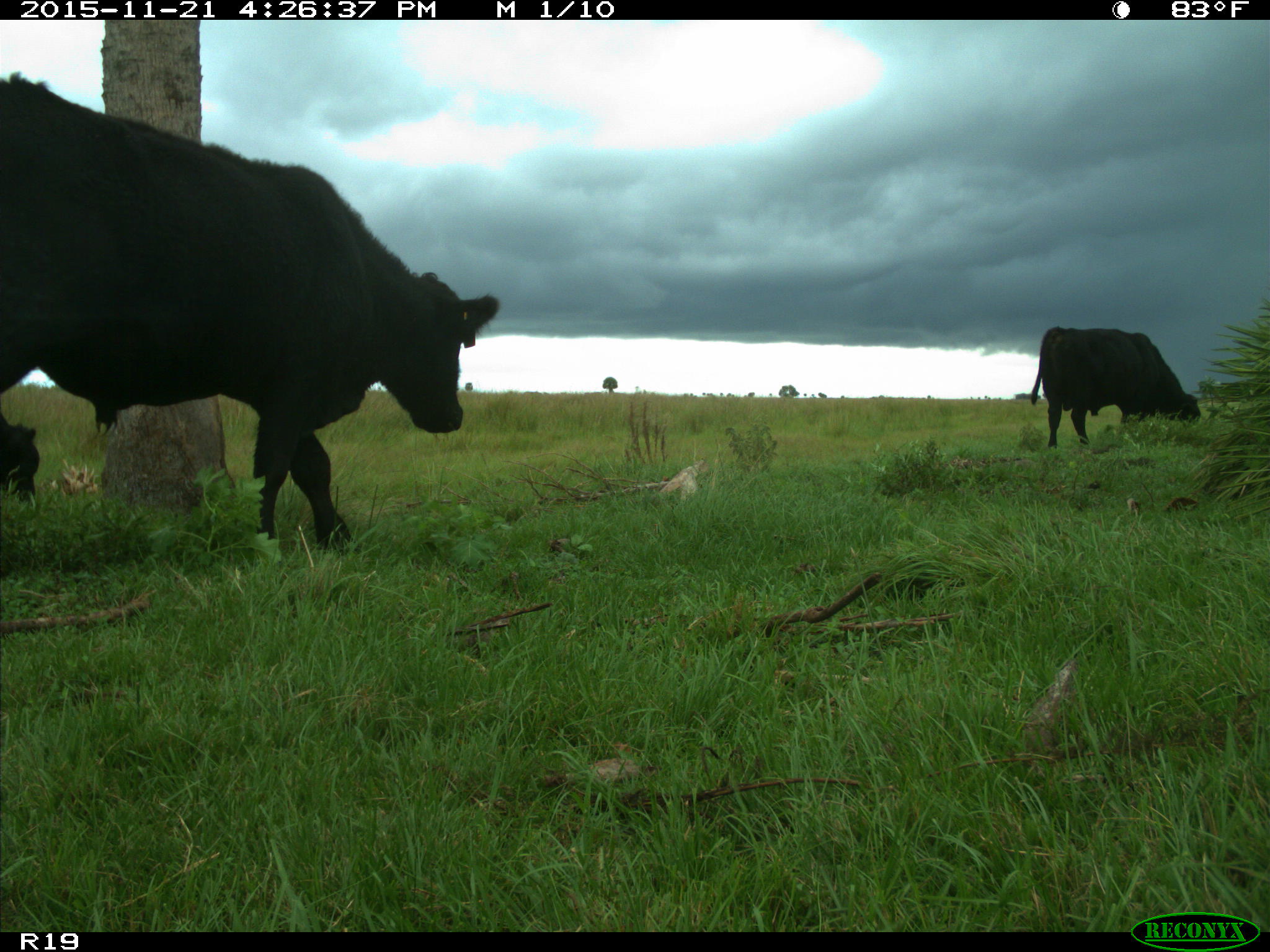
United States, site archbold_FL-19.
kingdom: Animalia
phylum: Chordata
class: Mammalia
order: Artiodactyla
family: Bovidae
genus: Bos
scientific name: Bos taurus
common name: domestic cow